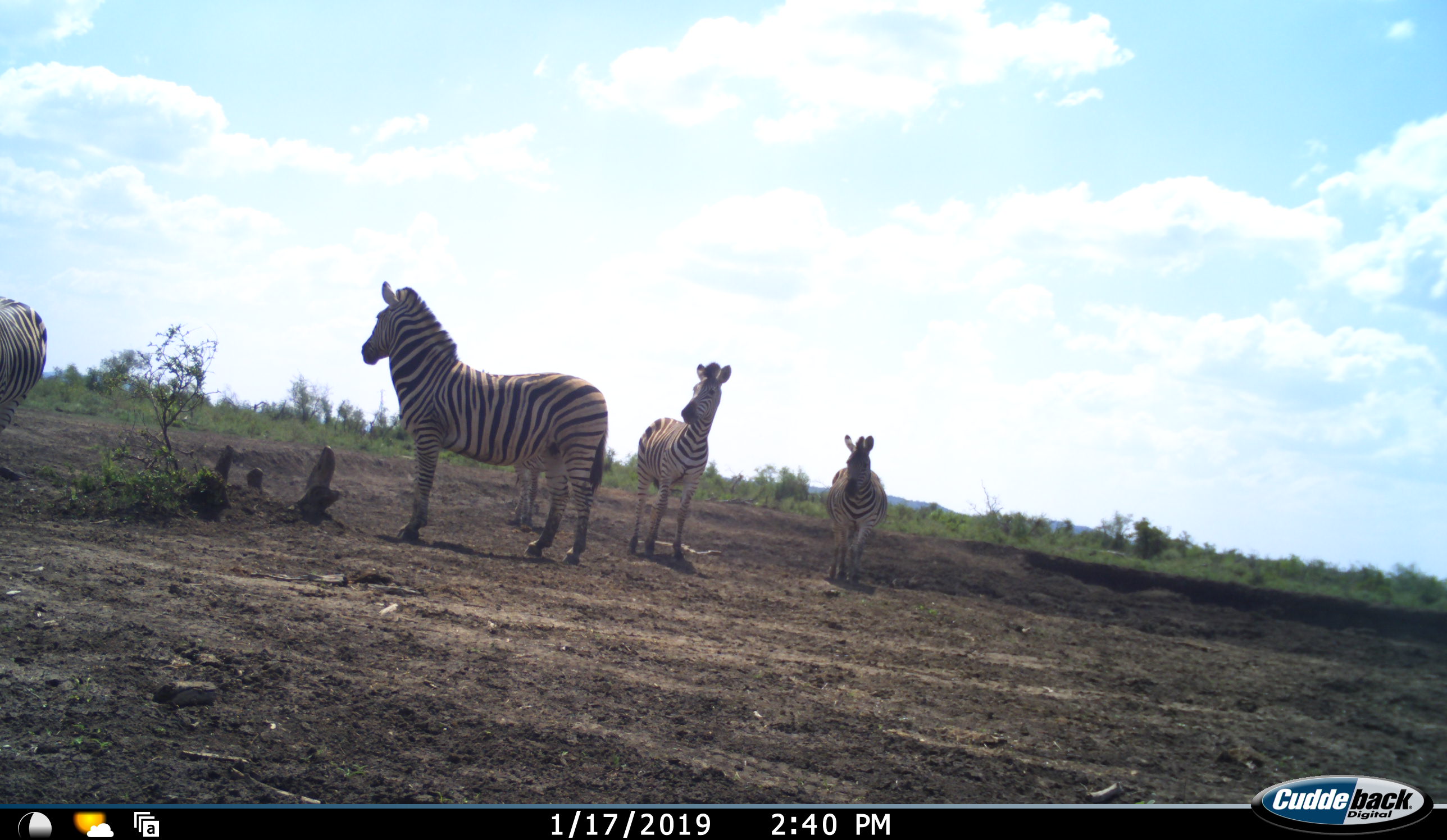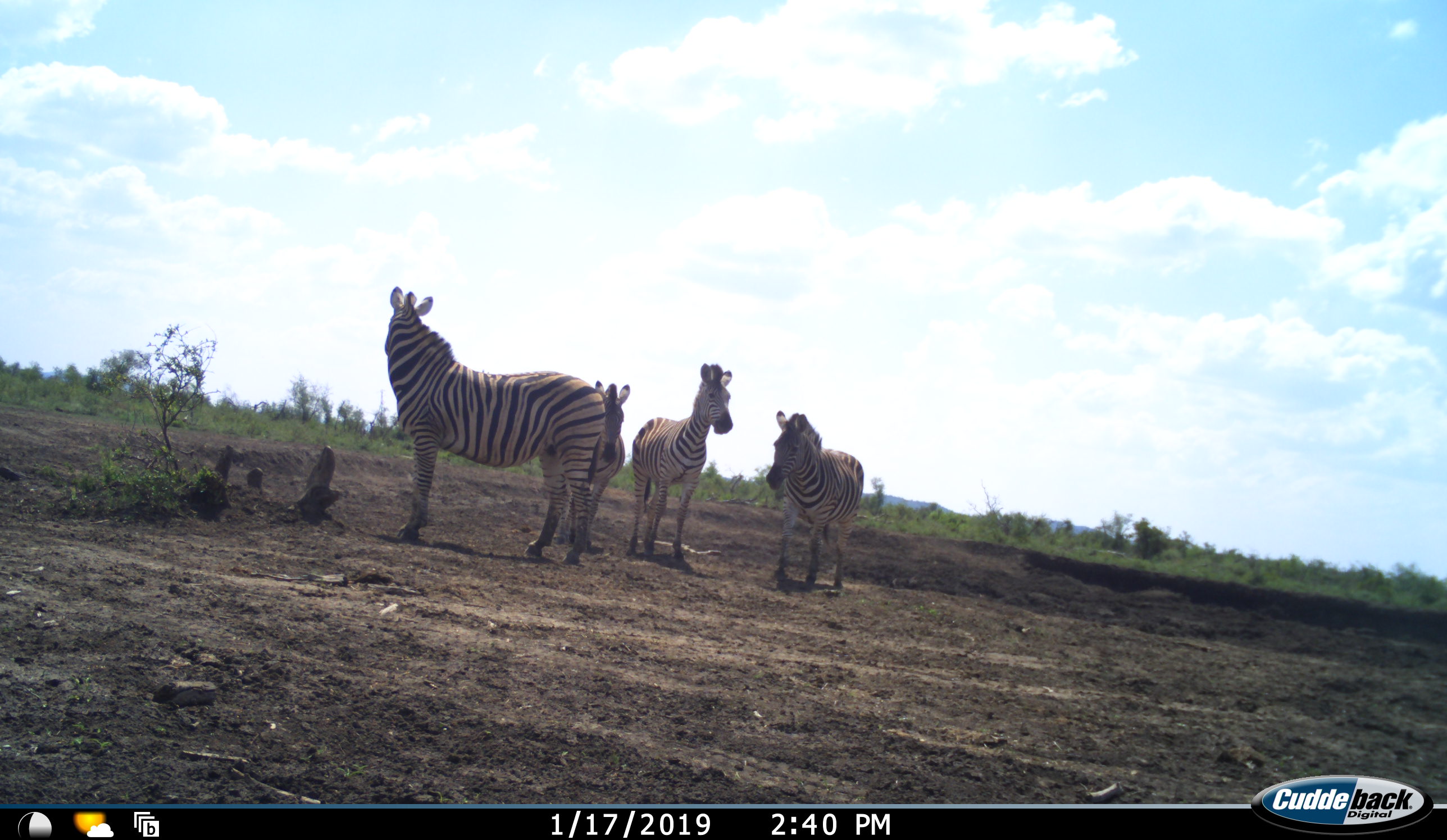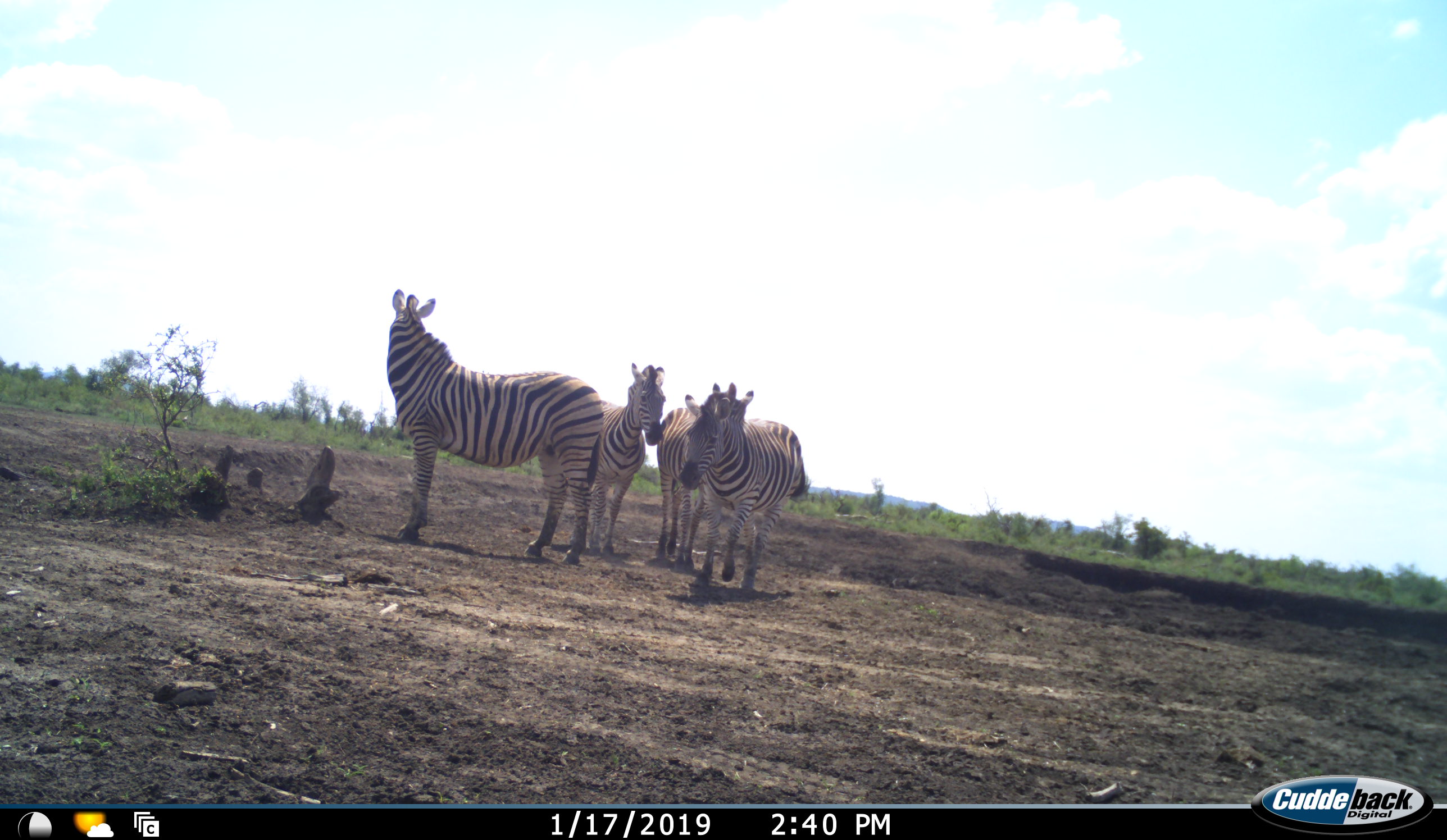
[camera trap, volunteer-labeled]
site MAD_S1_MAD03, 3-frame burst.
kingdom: Animalia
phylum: Chordata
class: Mammalia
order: Perissodactyla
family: Equidae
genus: Equus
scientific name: Equus quagga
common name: plains zebra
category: zebraplains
Zebraplains (plains zebra) (Equus quagga), count 5. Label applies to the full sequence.